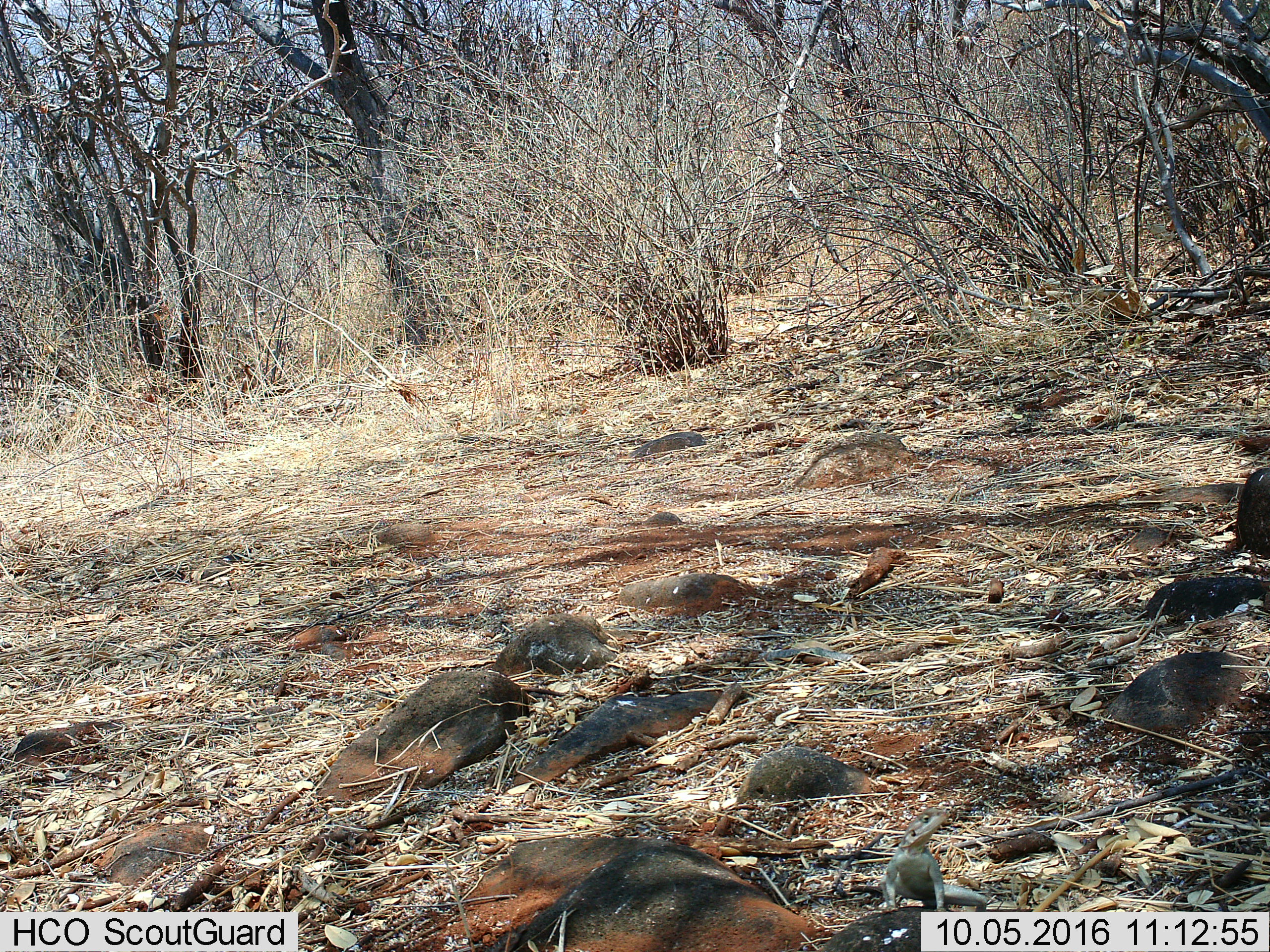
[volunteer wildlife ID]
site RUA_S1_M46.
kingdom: Animalia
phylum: Chordata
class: Reptilia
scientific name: Reptilia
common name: reptile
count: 1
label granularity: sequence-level